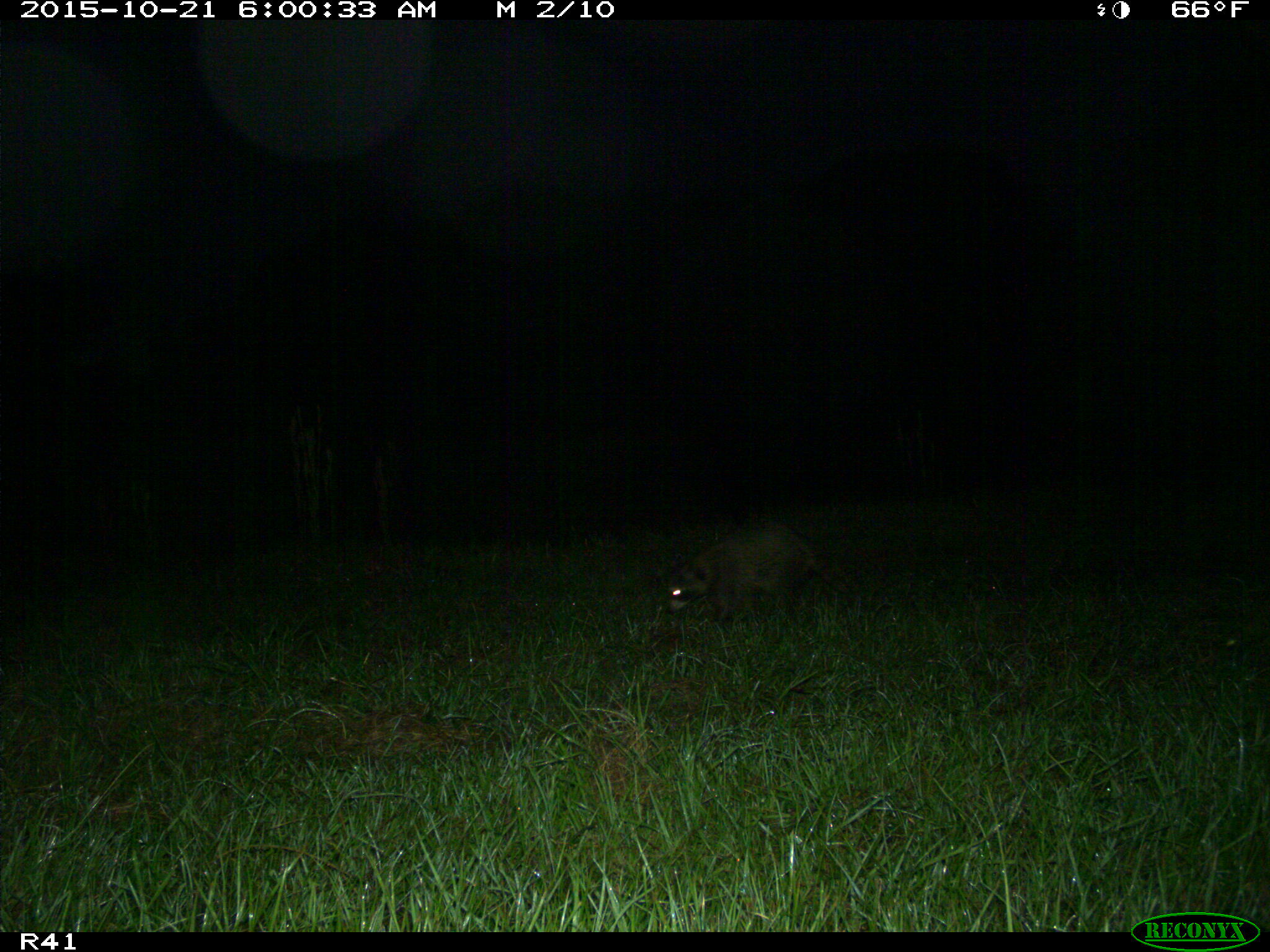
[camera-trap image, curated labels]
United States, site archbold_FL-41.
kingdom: Animalia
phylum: Chordata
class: Mammalia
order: Carnivora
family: Procyonidae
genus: Procyon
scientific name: Procyon lotor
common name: common raccoon